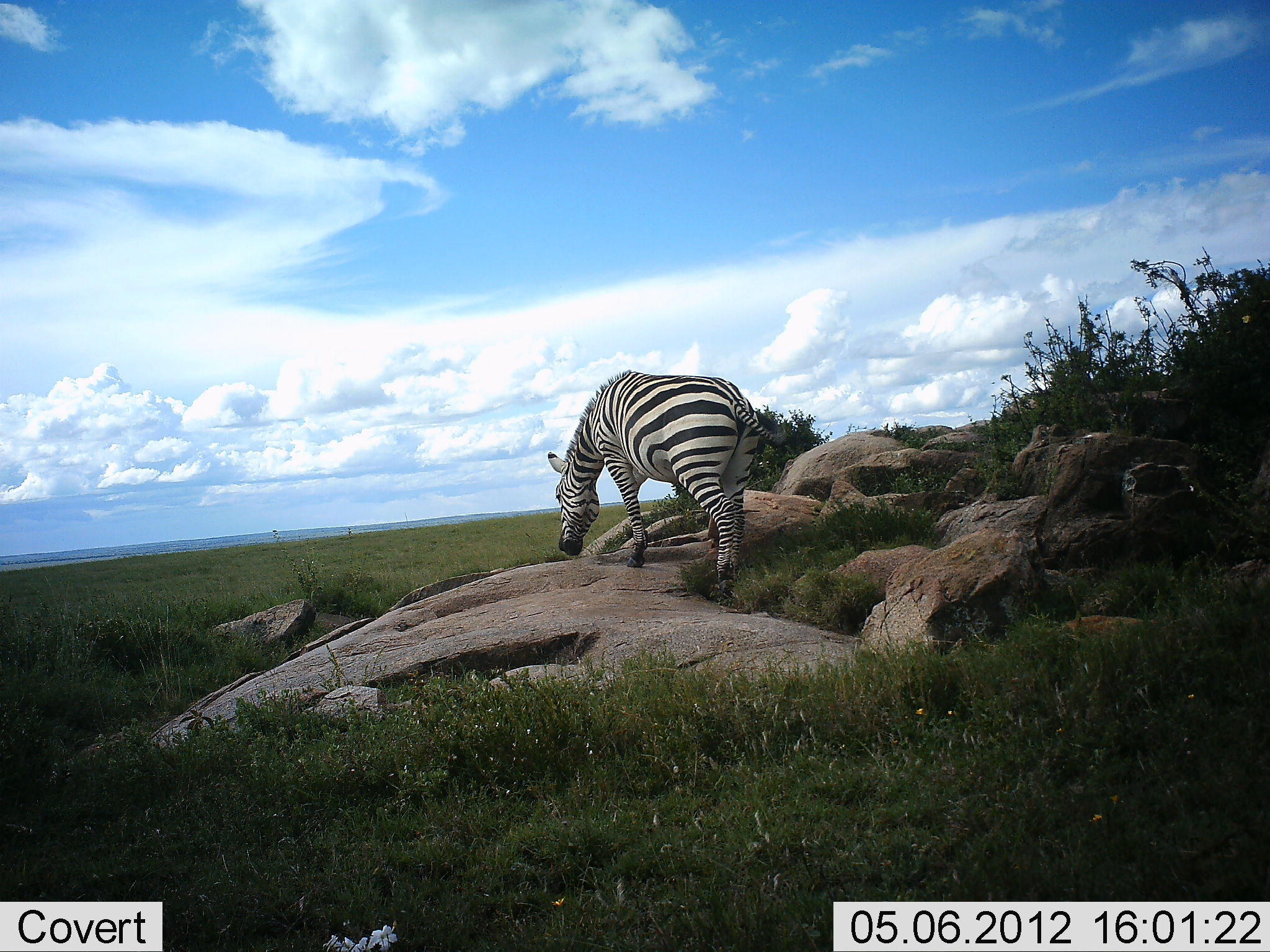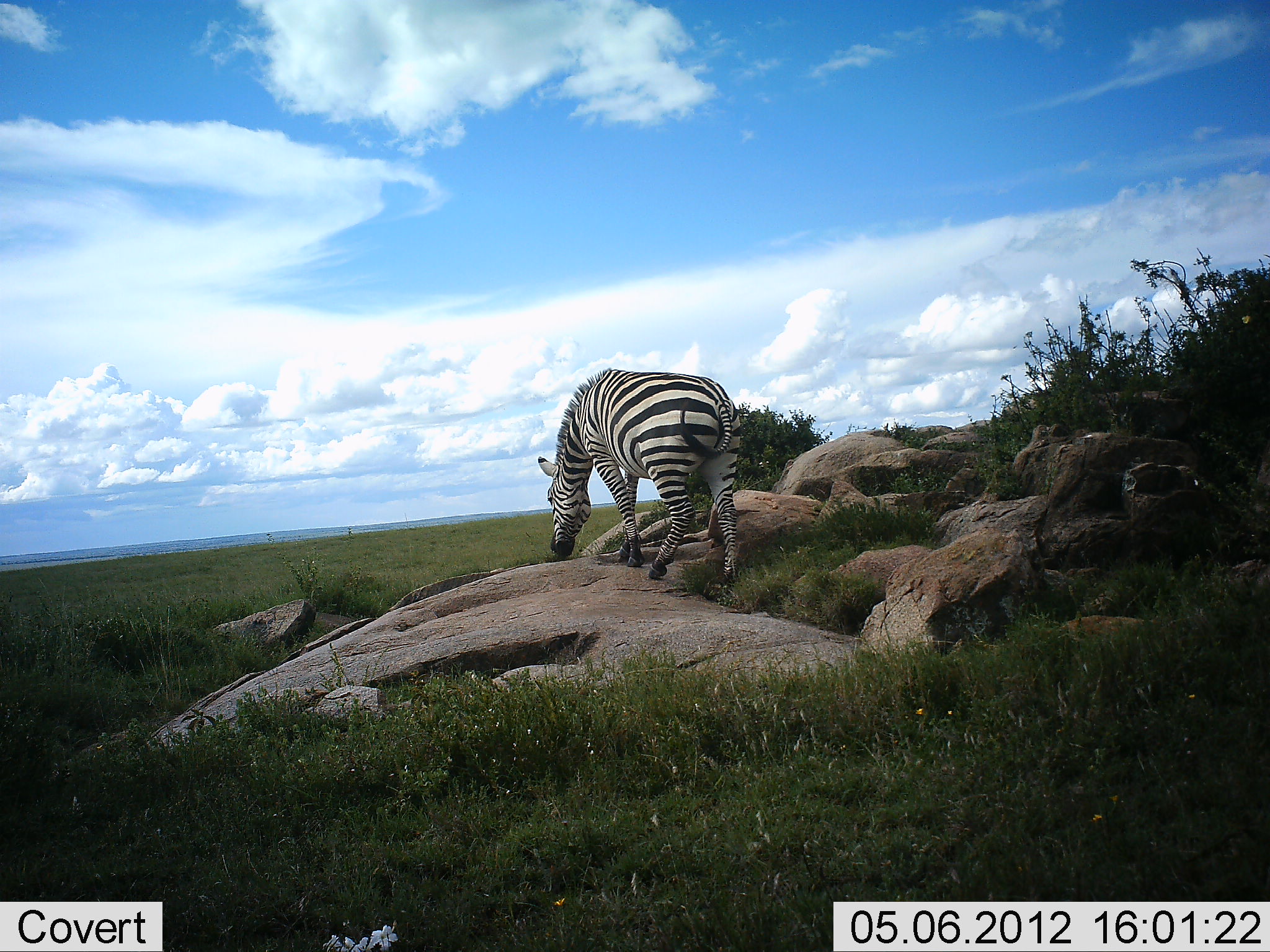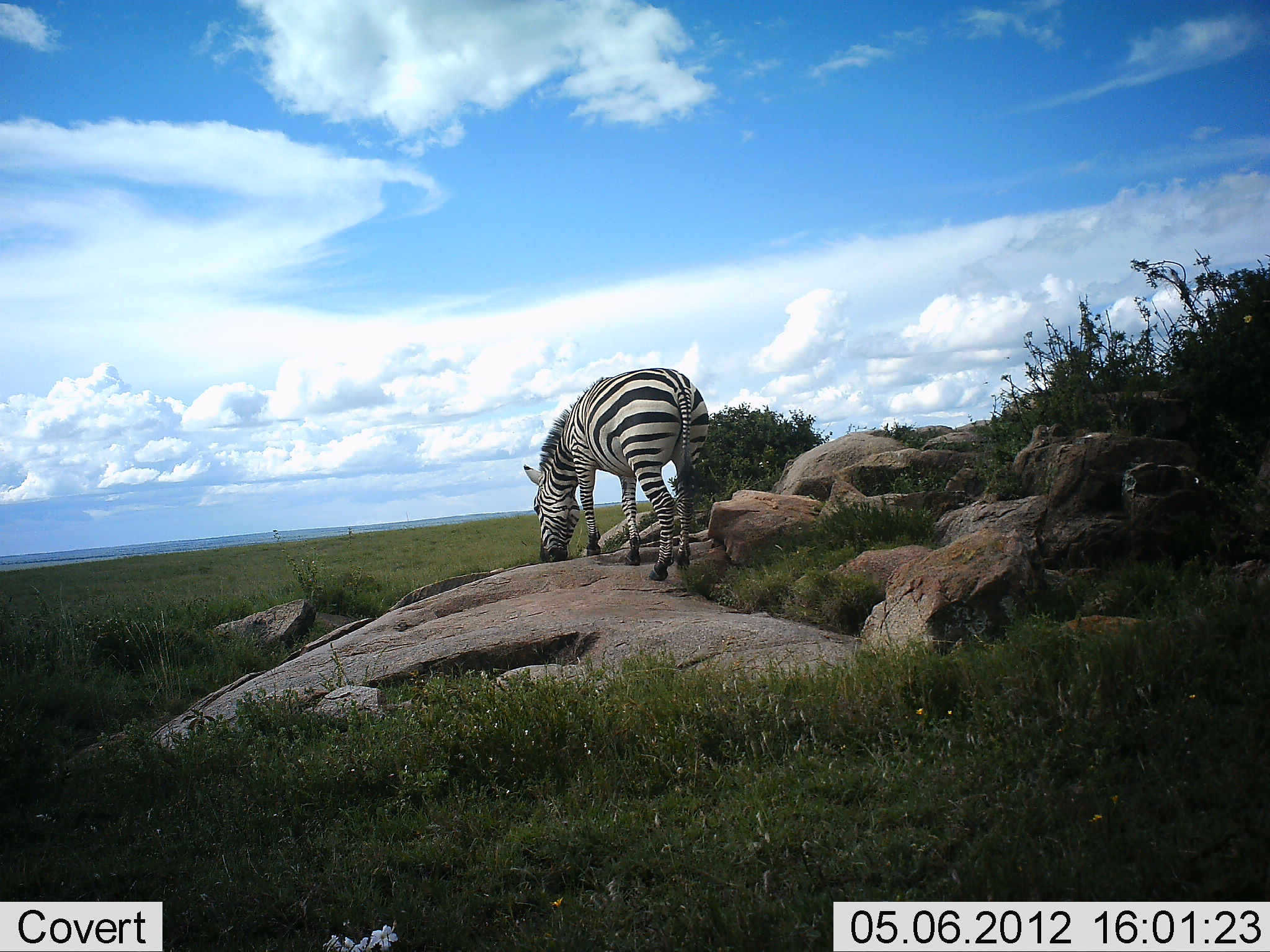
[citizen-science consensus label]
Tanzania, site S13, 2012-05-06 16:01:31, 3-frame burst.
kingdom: Animalia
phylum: Chordata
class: Mammalia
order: Perissodactyla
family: Equidae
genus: Equus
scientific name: Equus quagga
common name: plains zebra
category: zebra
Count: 1.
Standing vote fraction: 60%.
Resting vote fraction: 0%.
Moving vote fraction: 40%.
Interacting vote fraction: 0%.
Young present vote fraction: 0%.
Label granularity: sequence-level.